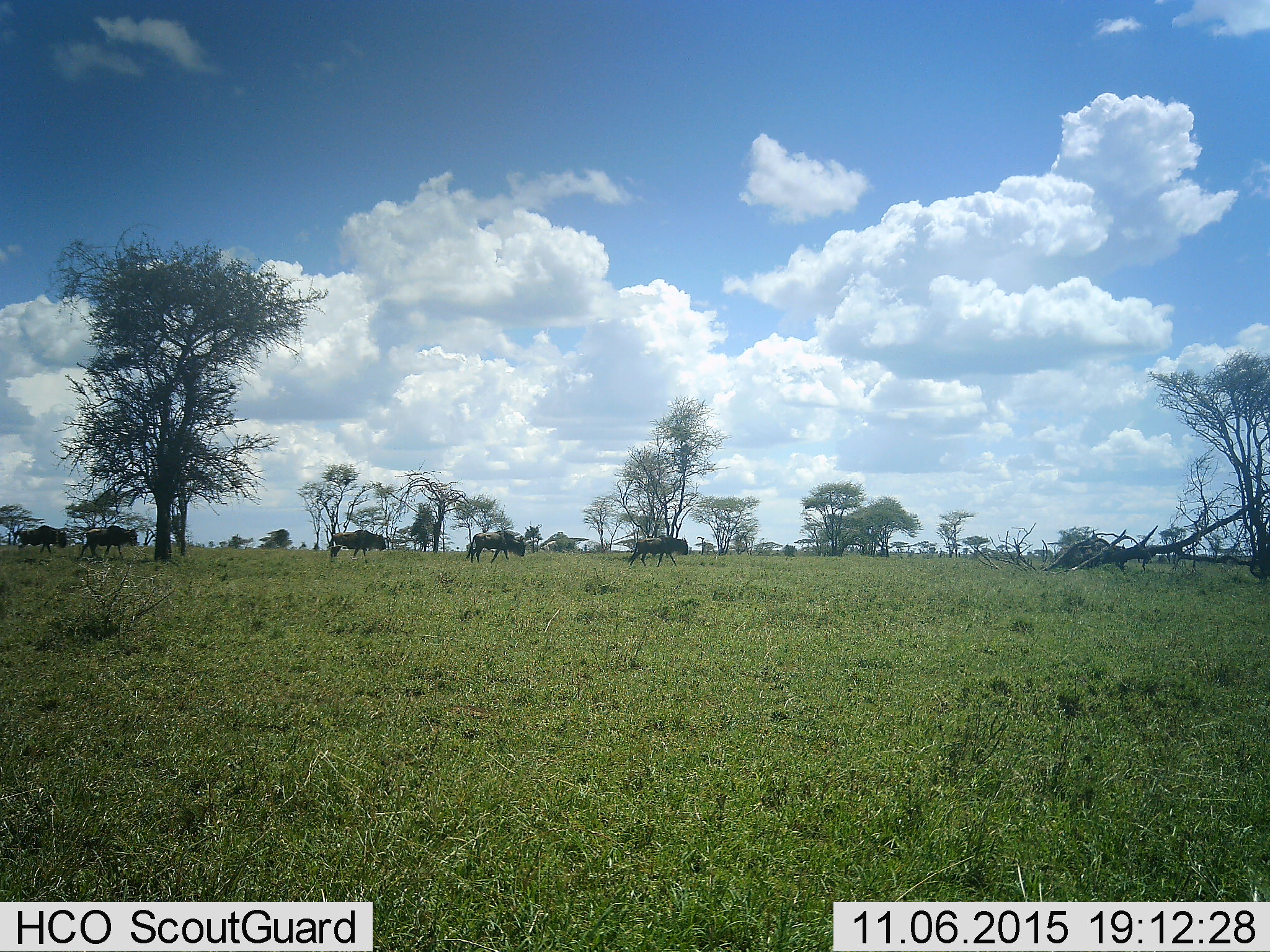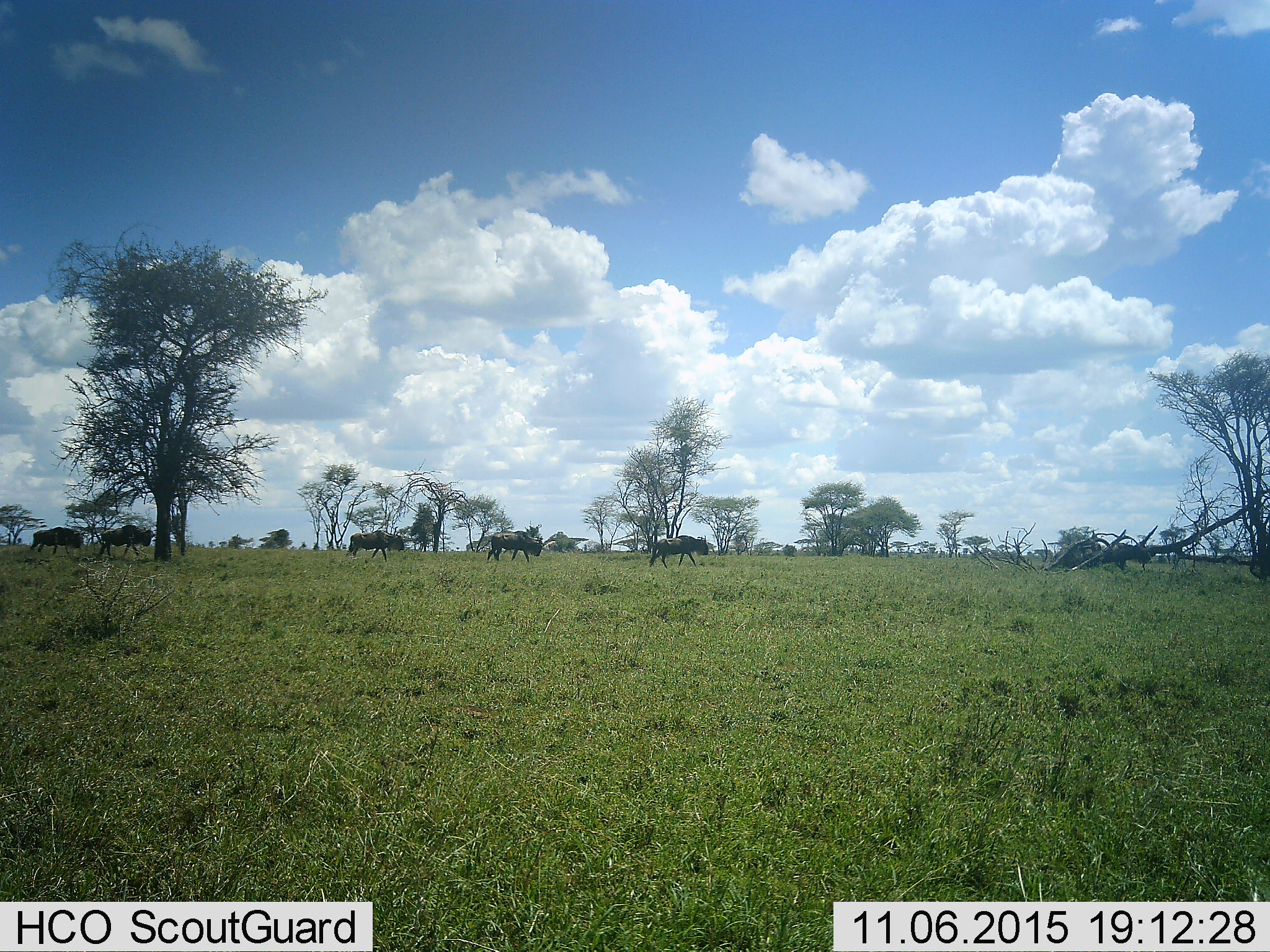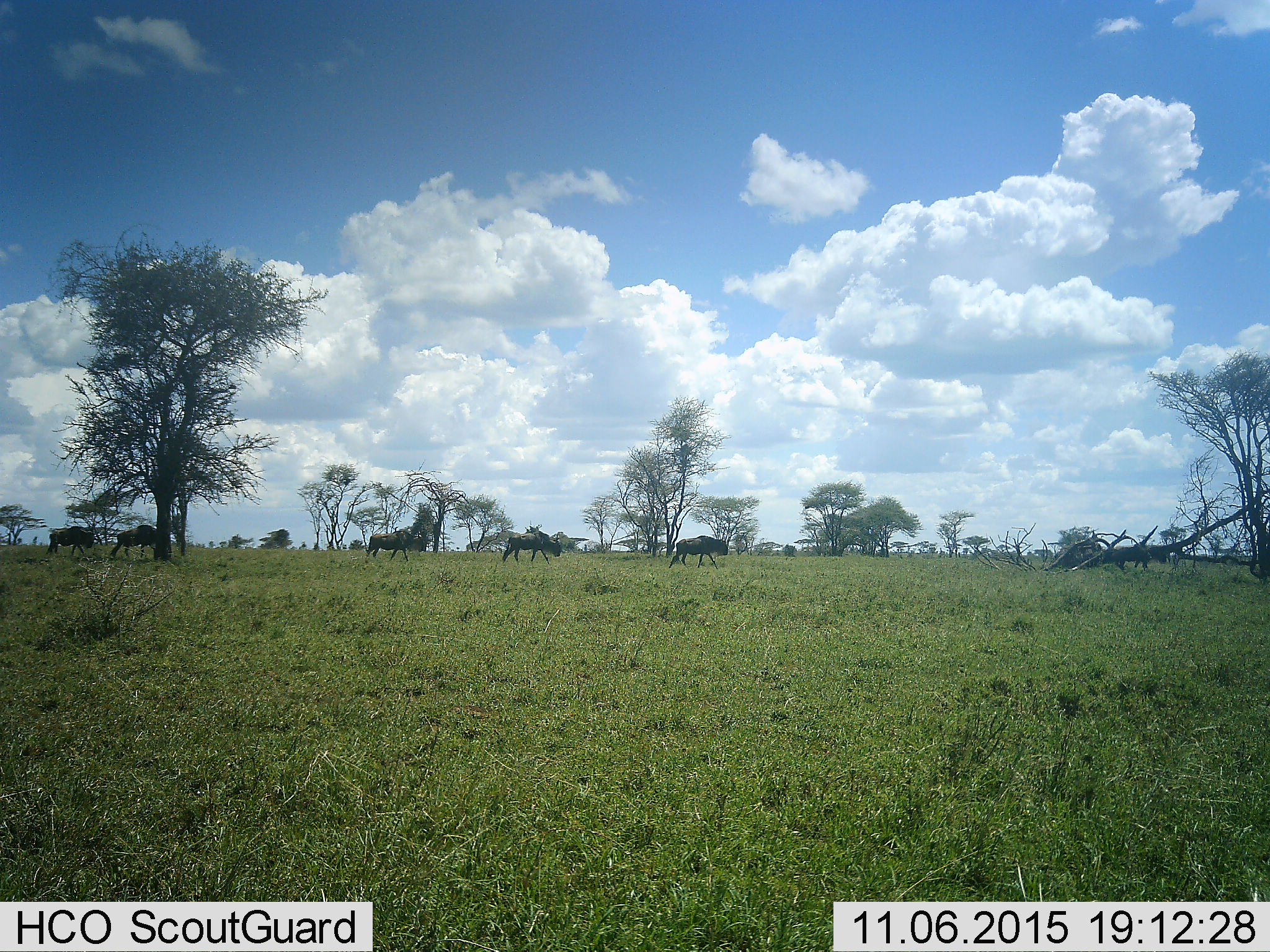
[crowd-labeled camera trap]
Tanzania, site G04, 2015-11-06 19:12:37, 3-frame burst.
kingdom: Animalia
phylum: Chordata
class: Mammalia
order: Artiodactyla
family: Bovidae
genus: Connochaetes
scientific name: Connochaetes taurinus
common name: blue wildebeest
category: wildebeest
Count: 6.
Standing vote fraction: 12%.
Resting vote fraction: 0%.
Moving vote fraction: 94%.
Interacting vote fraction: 0%.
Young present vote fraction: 0%.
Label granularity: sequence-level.